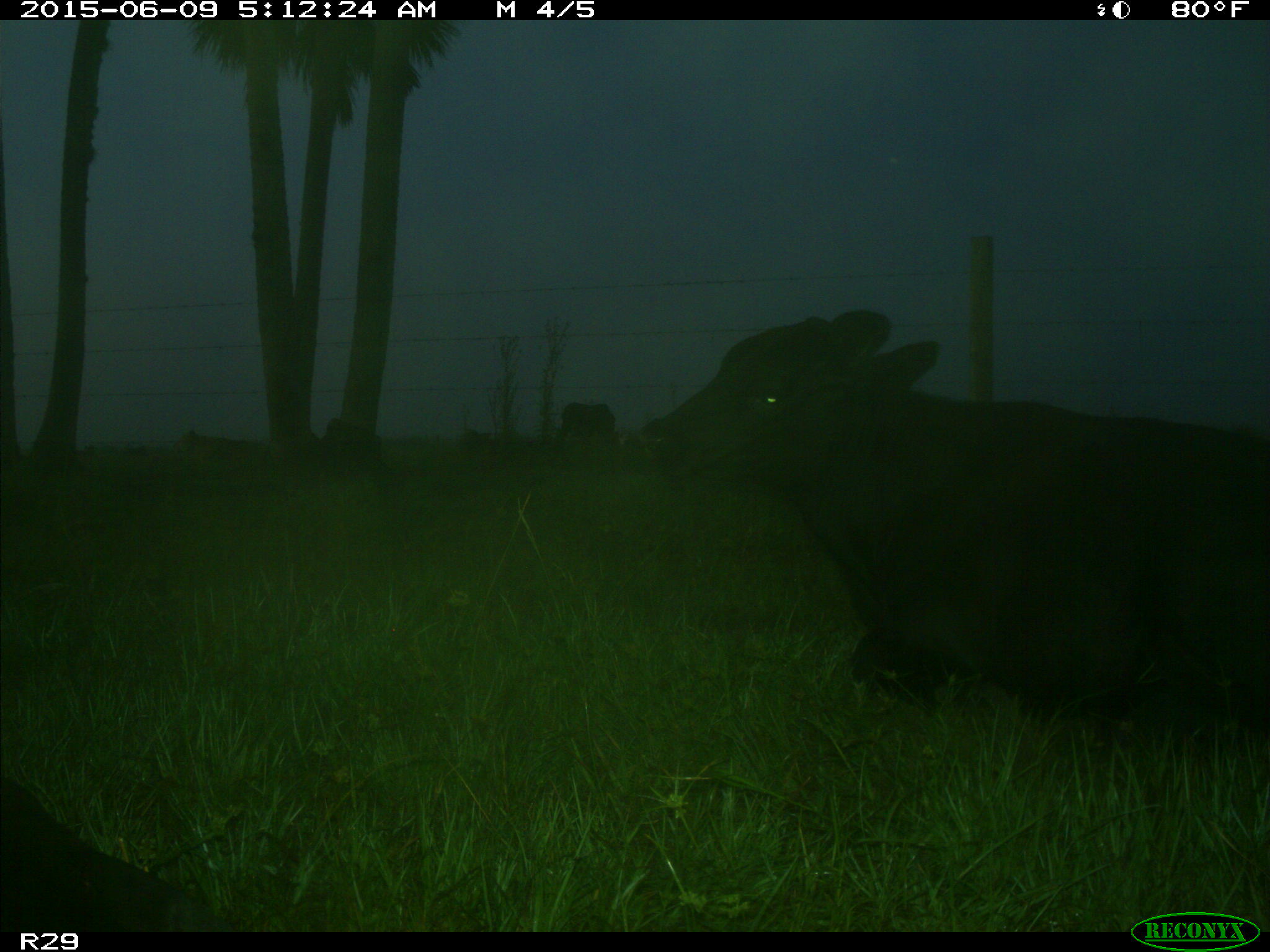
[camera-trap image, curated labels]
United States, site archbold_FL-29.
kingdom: Animalia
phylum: Chordata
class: Mammalia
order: Artiodactyla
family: Bovidae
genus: Bos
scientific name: Bos taurus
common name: domestic cow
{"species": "Bos taurus (domestic cow)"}